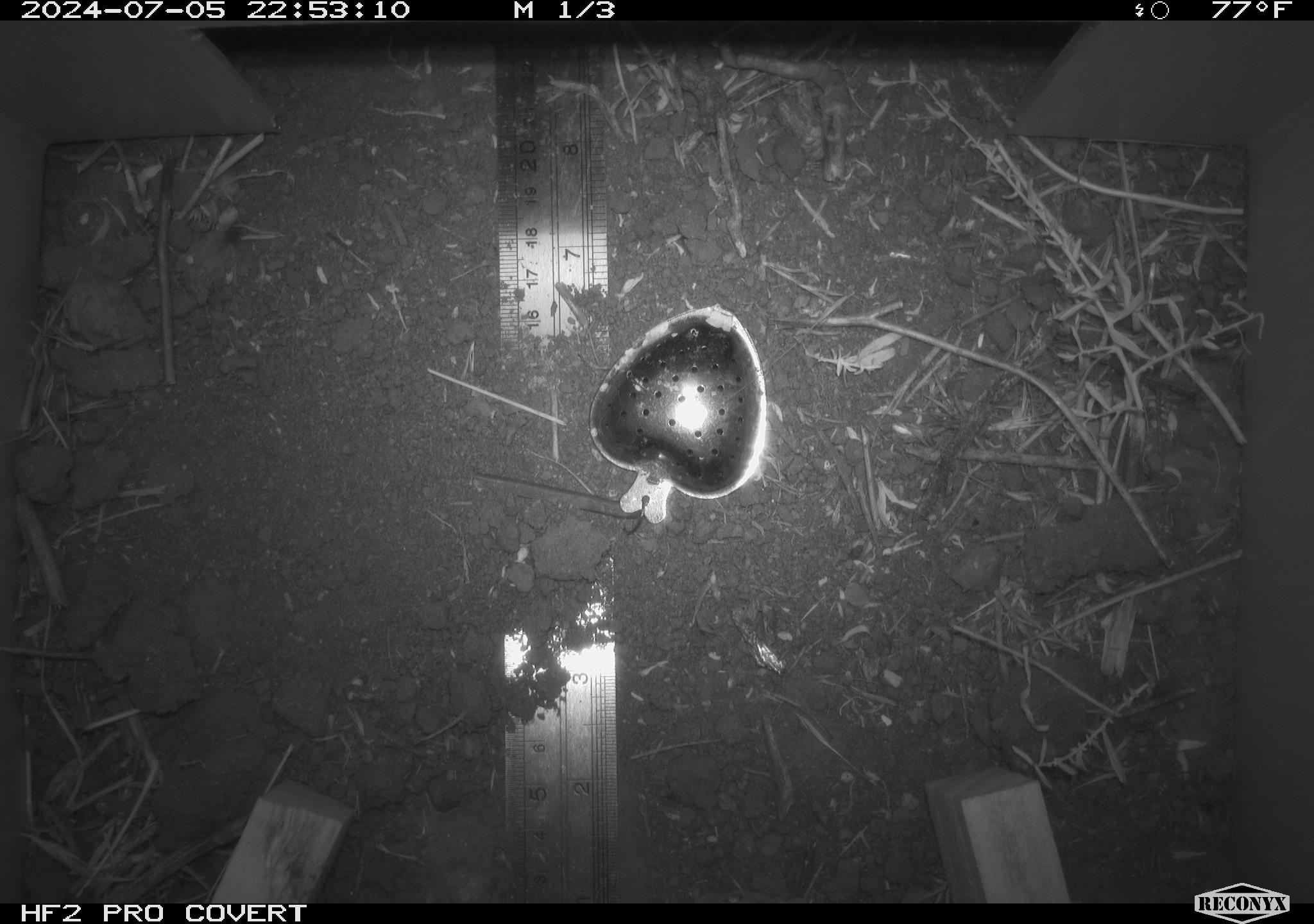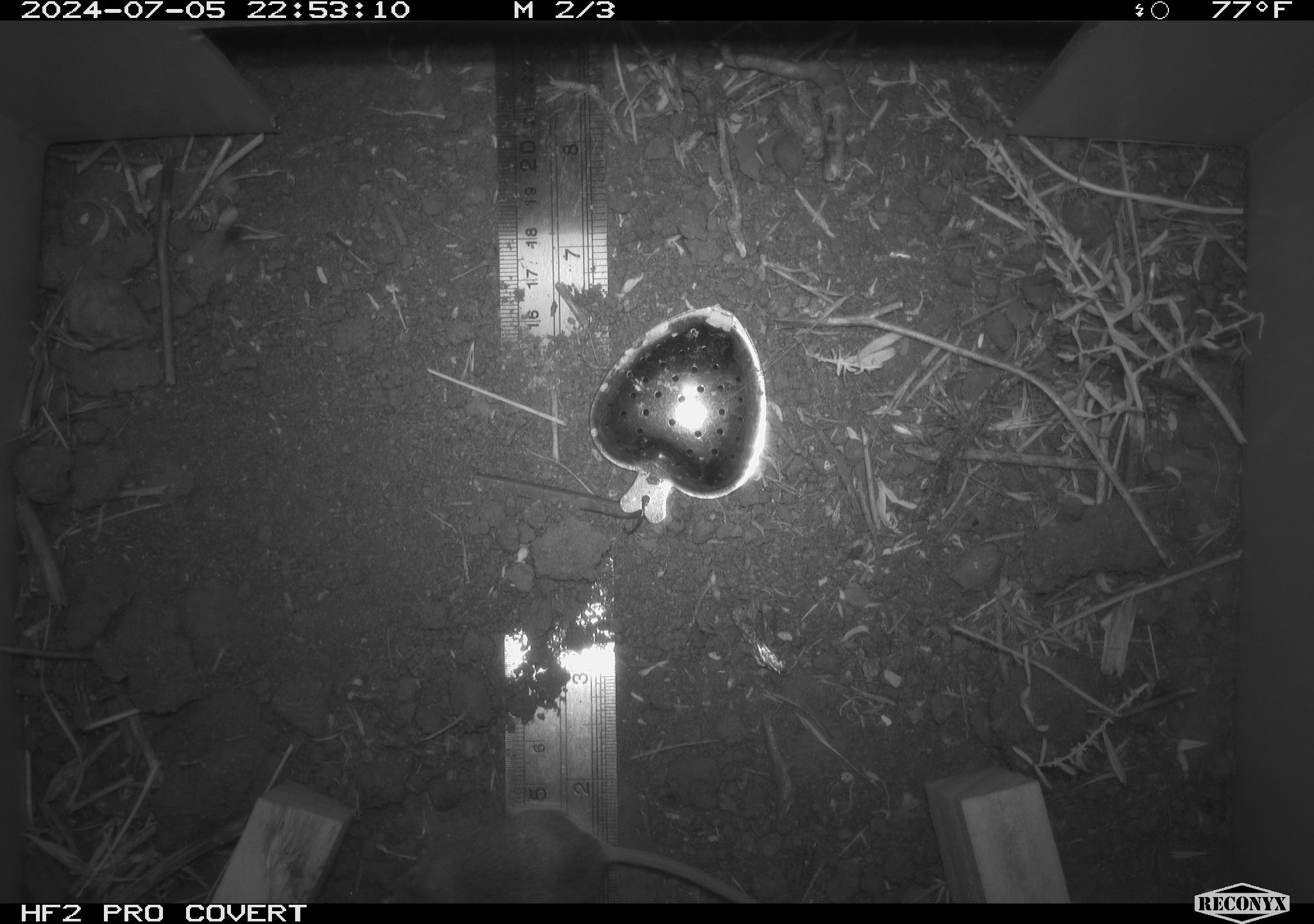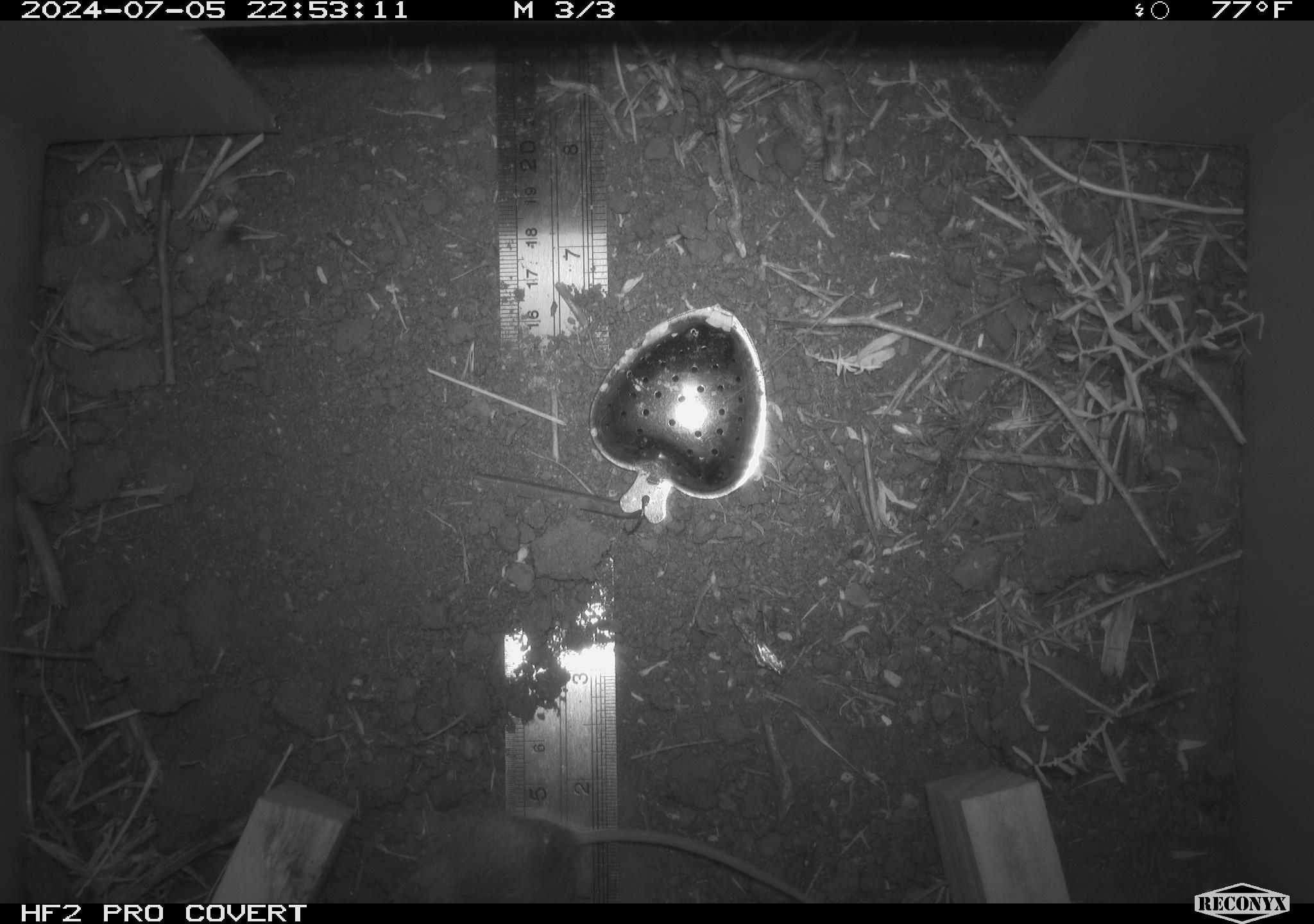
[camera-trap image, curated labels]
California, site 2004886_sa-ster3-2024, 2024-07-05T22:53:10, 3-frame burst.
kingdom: Animalia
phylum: Chordata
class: Mammalia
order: Rodentia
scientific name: Rodentia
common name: mouse species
Mouse species (Rodentia).